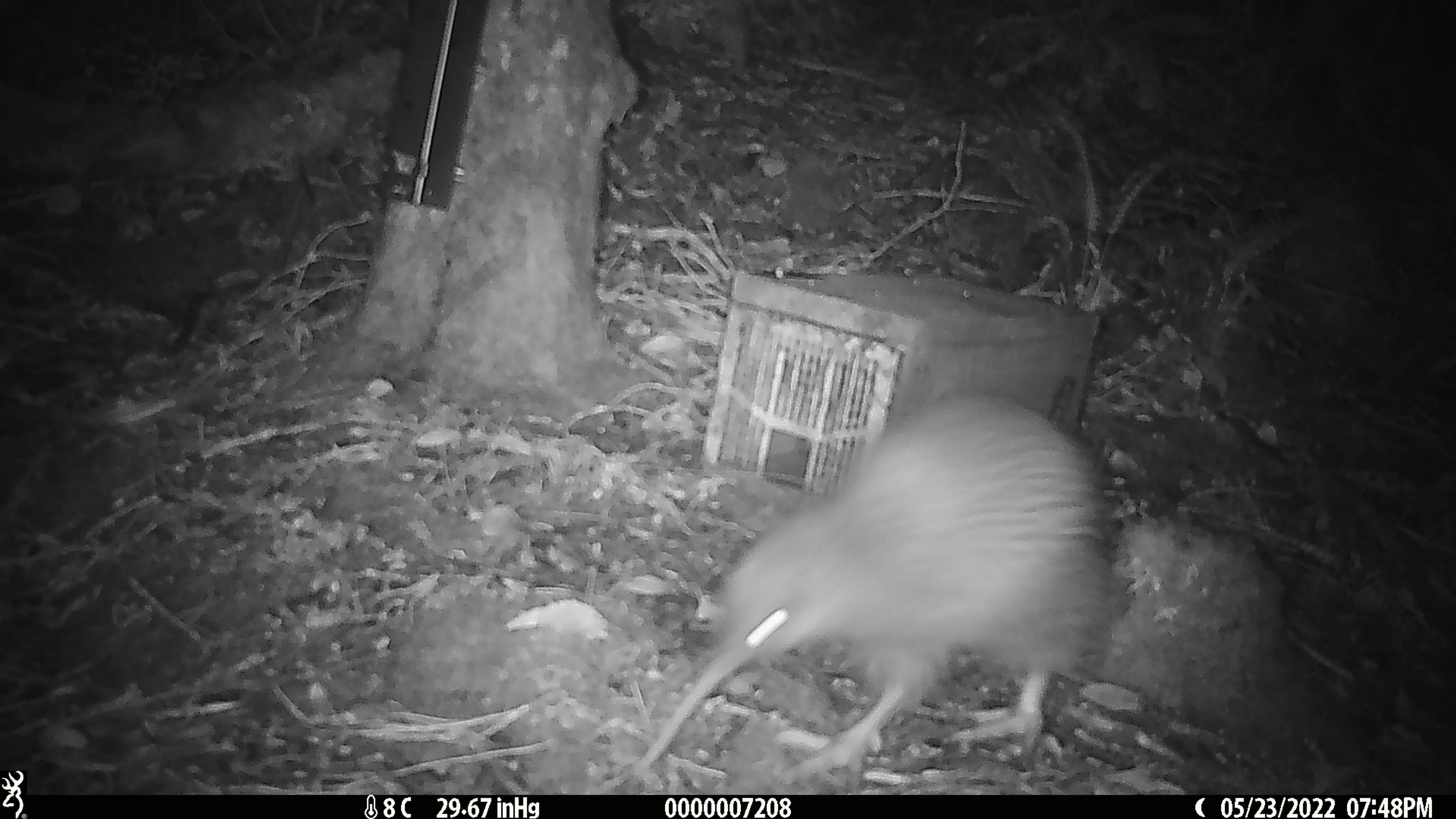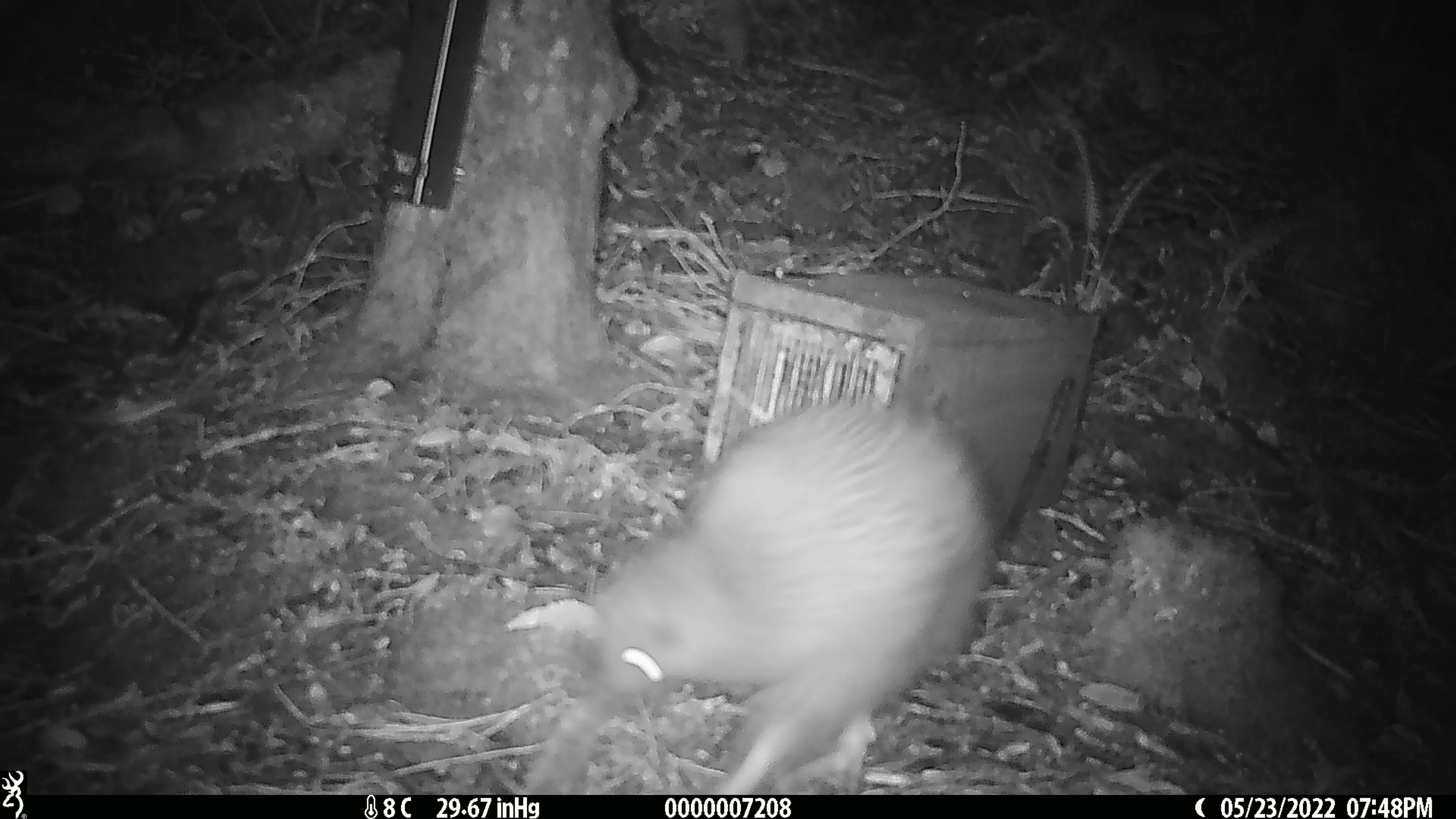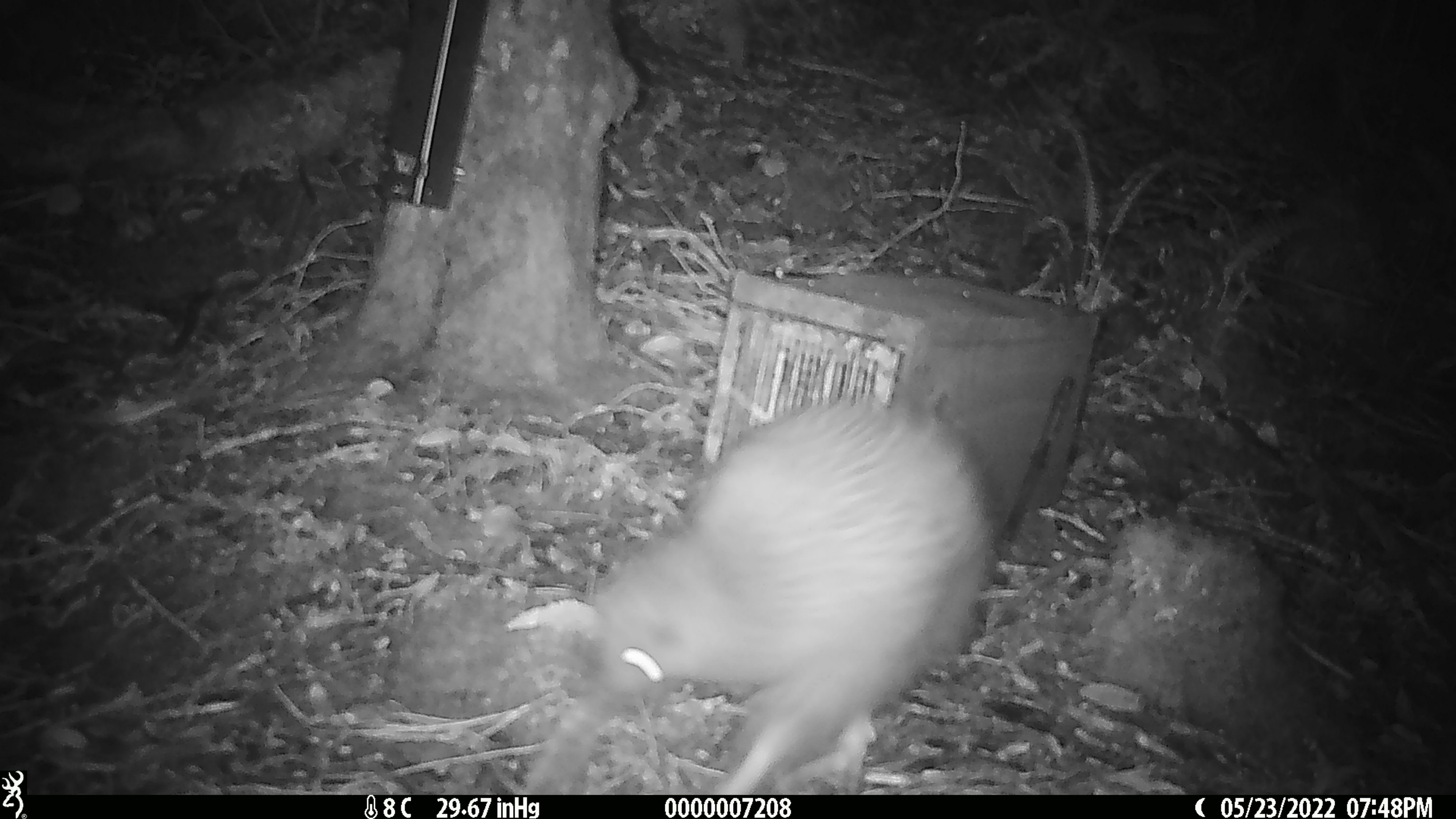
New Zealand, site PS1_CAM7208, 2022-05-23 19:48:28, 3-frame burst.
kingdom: Animalia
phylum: Chordata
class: Aves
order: Apterygiformes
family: Apterygidae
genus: Apteryx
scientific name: Apteryx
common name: kiwi